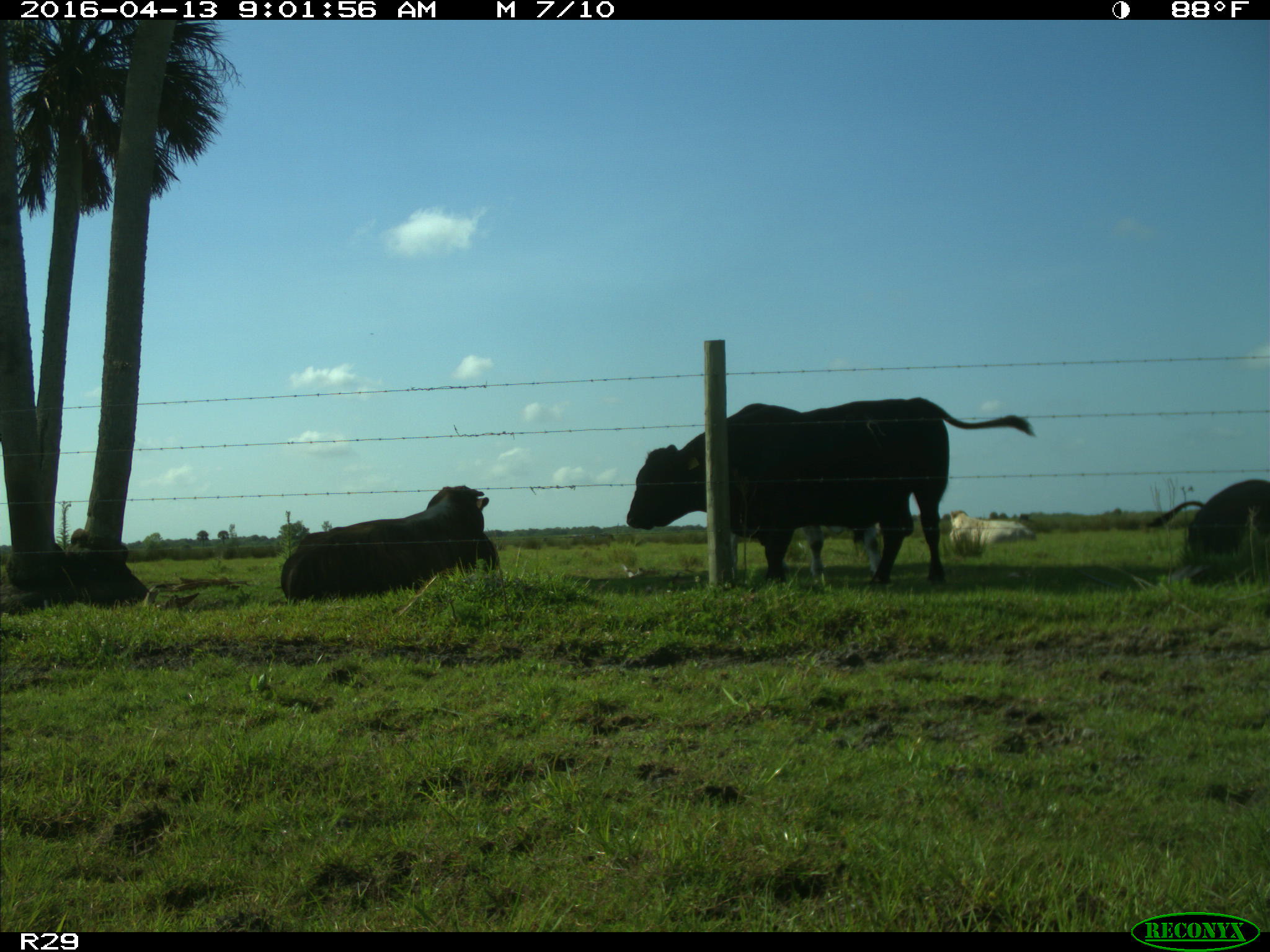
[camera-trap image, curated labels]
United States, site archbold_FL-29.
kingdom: Animalia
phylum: Chordata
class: Mammalia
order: Artiodactyla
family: Bovidae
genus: Bos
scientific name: Bos taurus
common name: domestic cow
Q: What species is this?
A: Bos taurus (domestic cow).